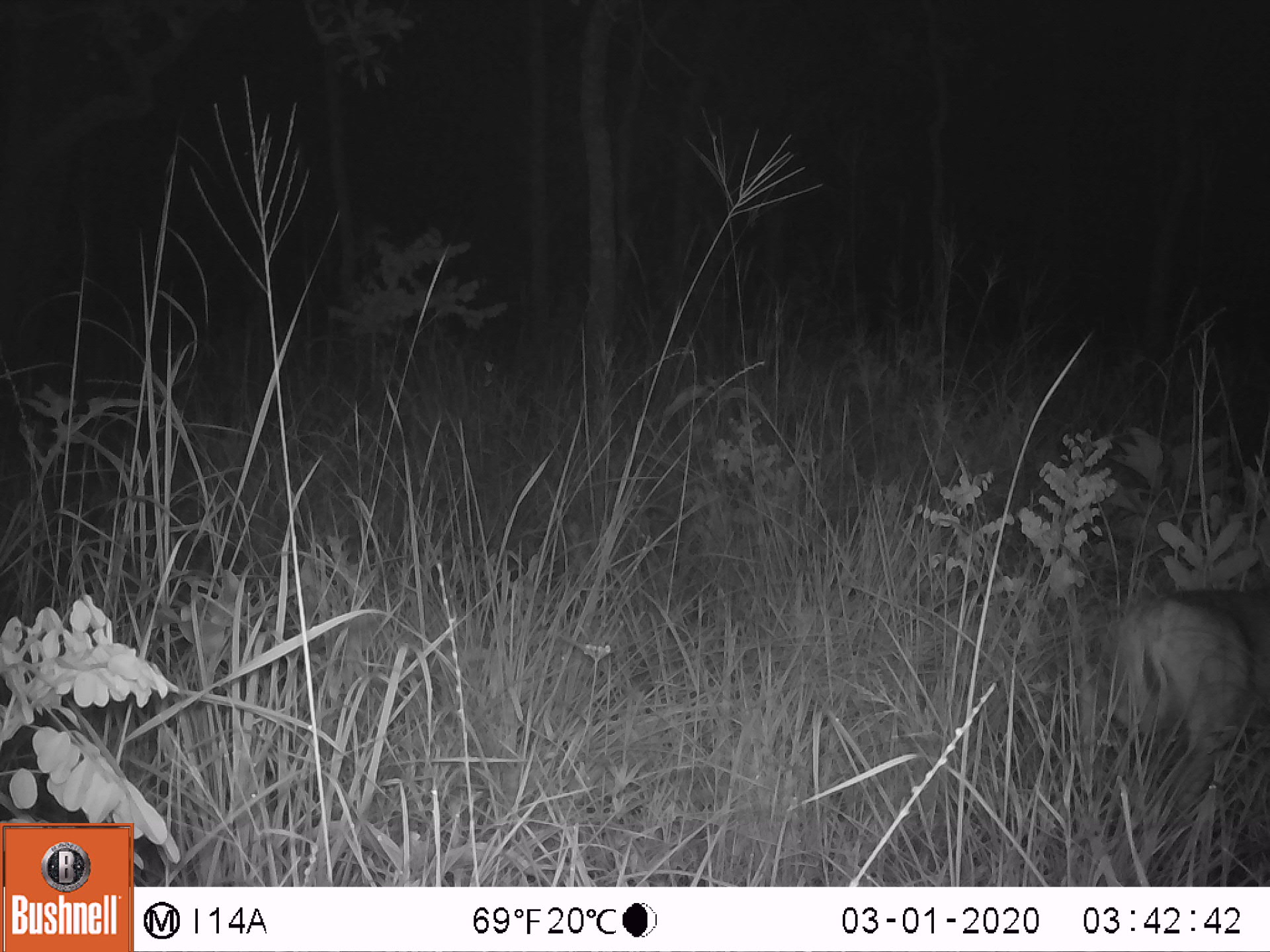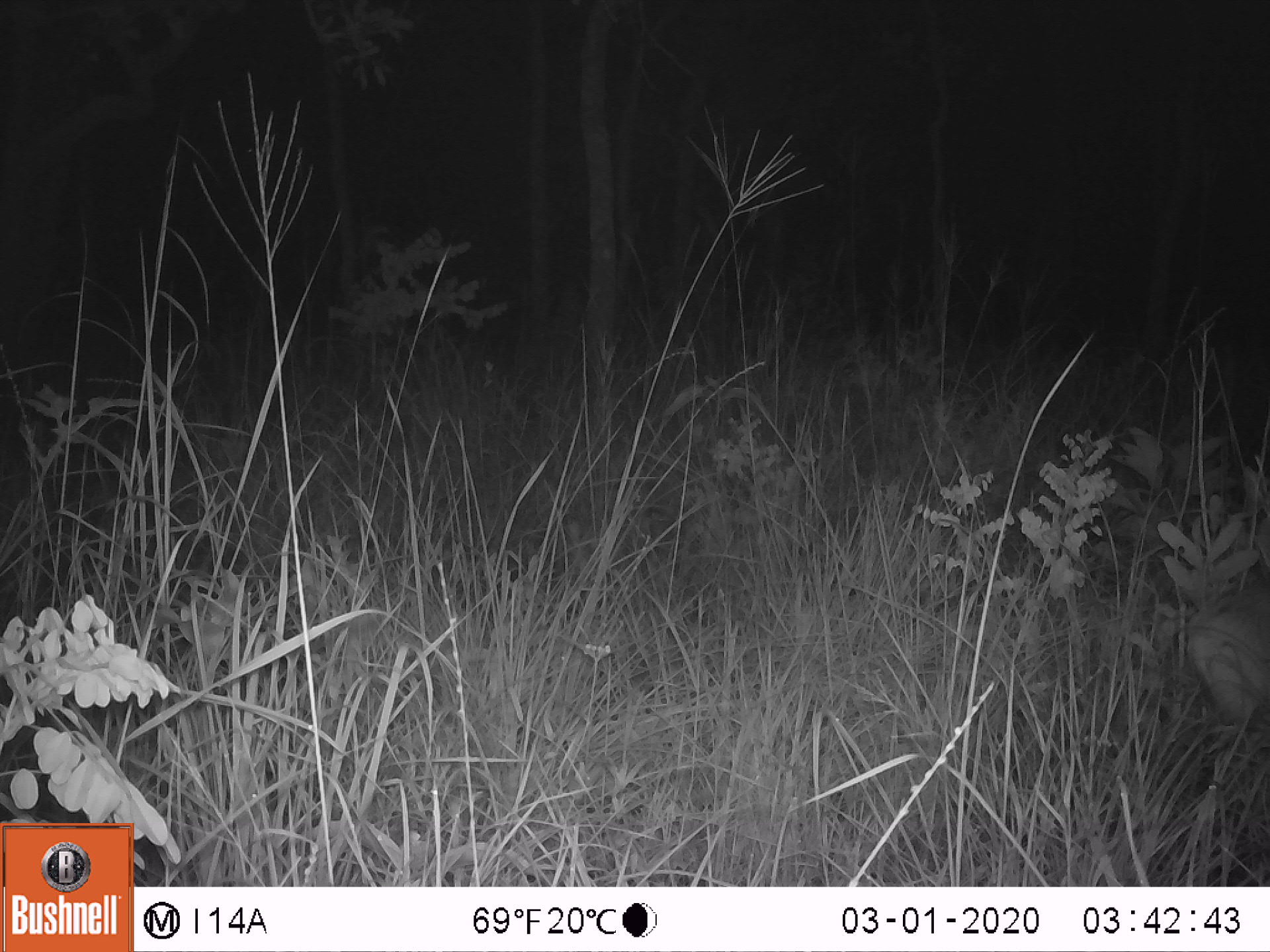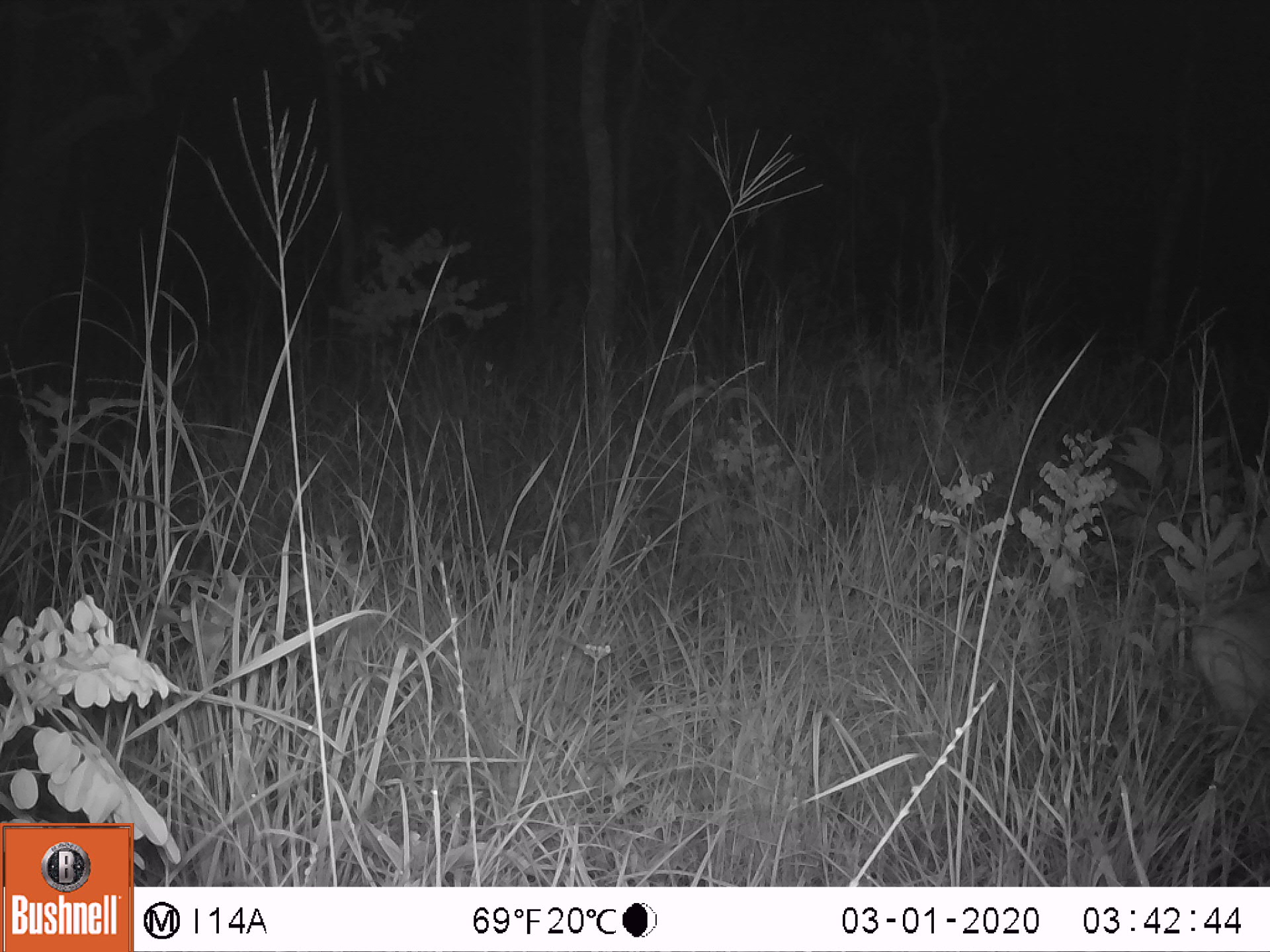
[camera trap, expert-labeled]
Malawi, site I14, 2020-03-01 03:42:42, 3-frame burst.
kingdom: Animalia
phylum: Chordata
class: Mammalia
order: Artiodactyla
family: Bovidae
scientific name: Antilopinae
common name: small antelope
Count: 1.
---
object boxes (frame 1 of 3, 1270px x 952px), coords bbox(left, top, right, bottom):
small antelope: bbox(1081, 573, 1266, 823)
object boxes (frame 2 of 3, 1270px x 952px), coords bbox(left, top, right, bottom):
small antelope: bbox(1174, 572, 1264, 781)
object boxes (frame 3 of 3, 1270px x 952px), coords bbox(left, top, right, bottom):
small antelope: bbox(1175, 584, 1266, 774)